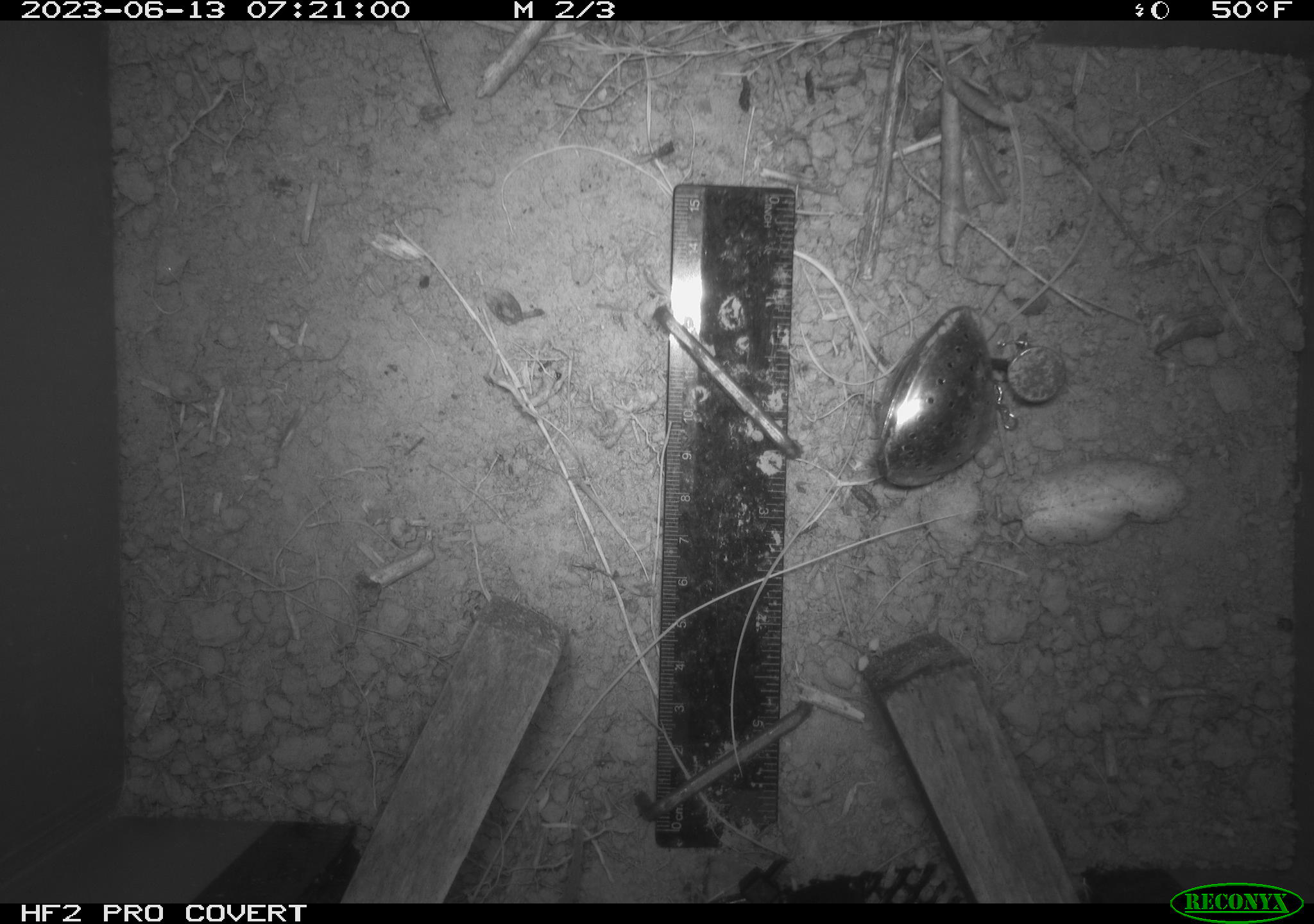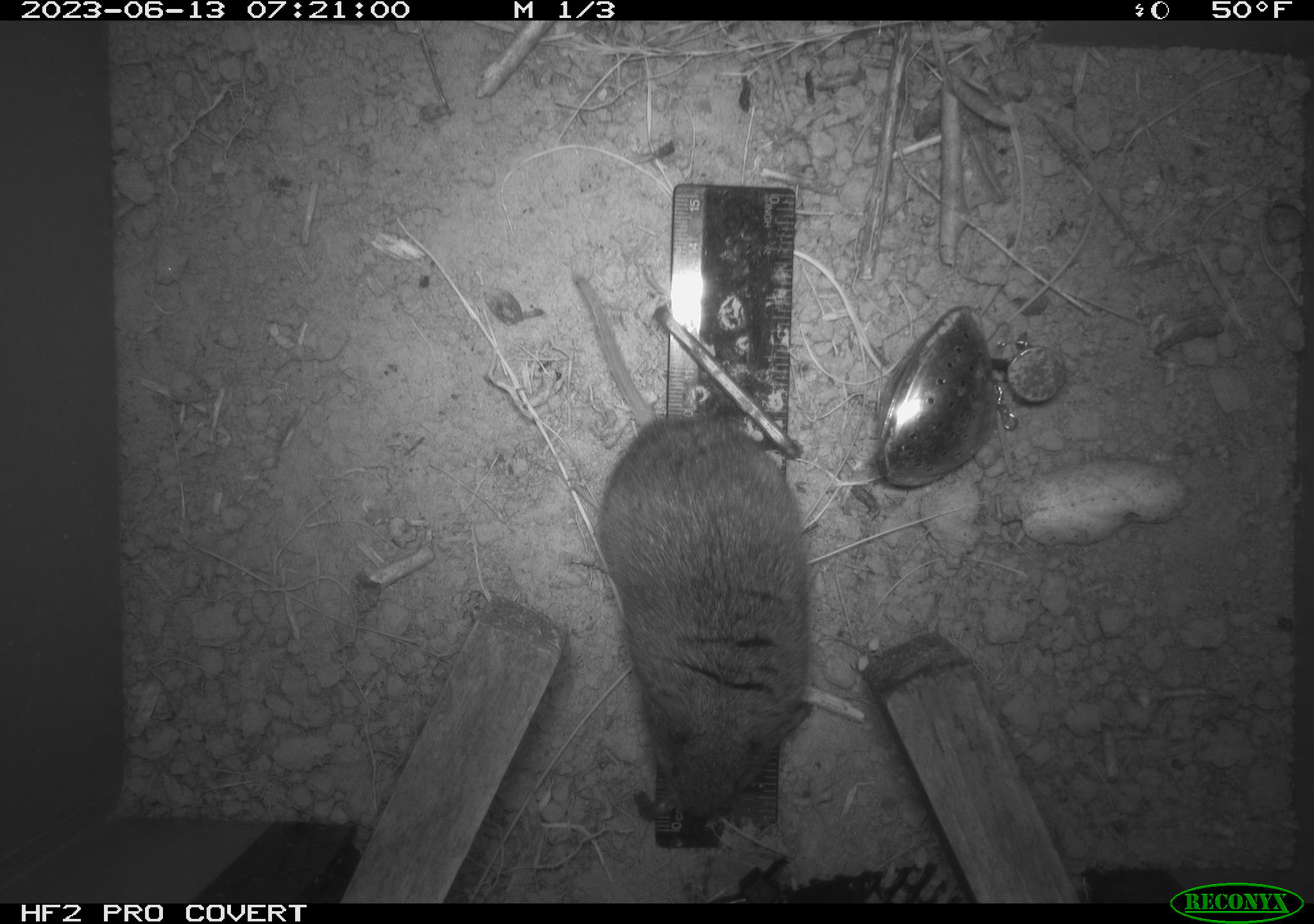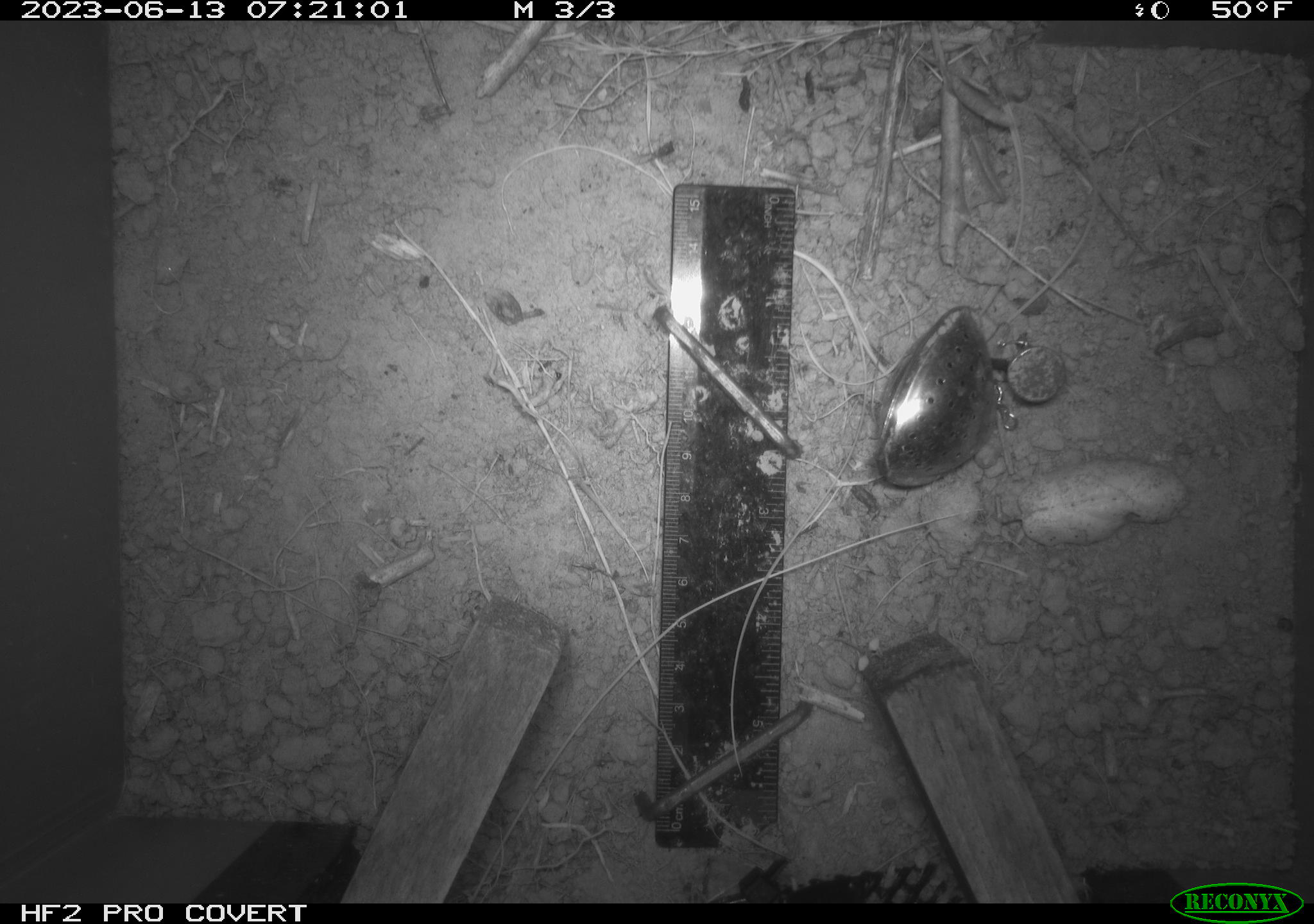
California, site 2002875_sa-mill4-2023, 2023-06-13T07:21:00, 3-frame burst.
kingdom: Animalia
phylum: Chordata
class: Mammalia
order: Rodentia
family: Cricetidae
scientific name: Arvicolinae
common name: voles, lemmings, and muskrats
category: arvicolinae subfamily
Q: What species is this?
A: Arvicolinae subfamily (voles, lemmings, and muskrats) (Arvicolinae).